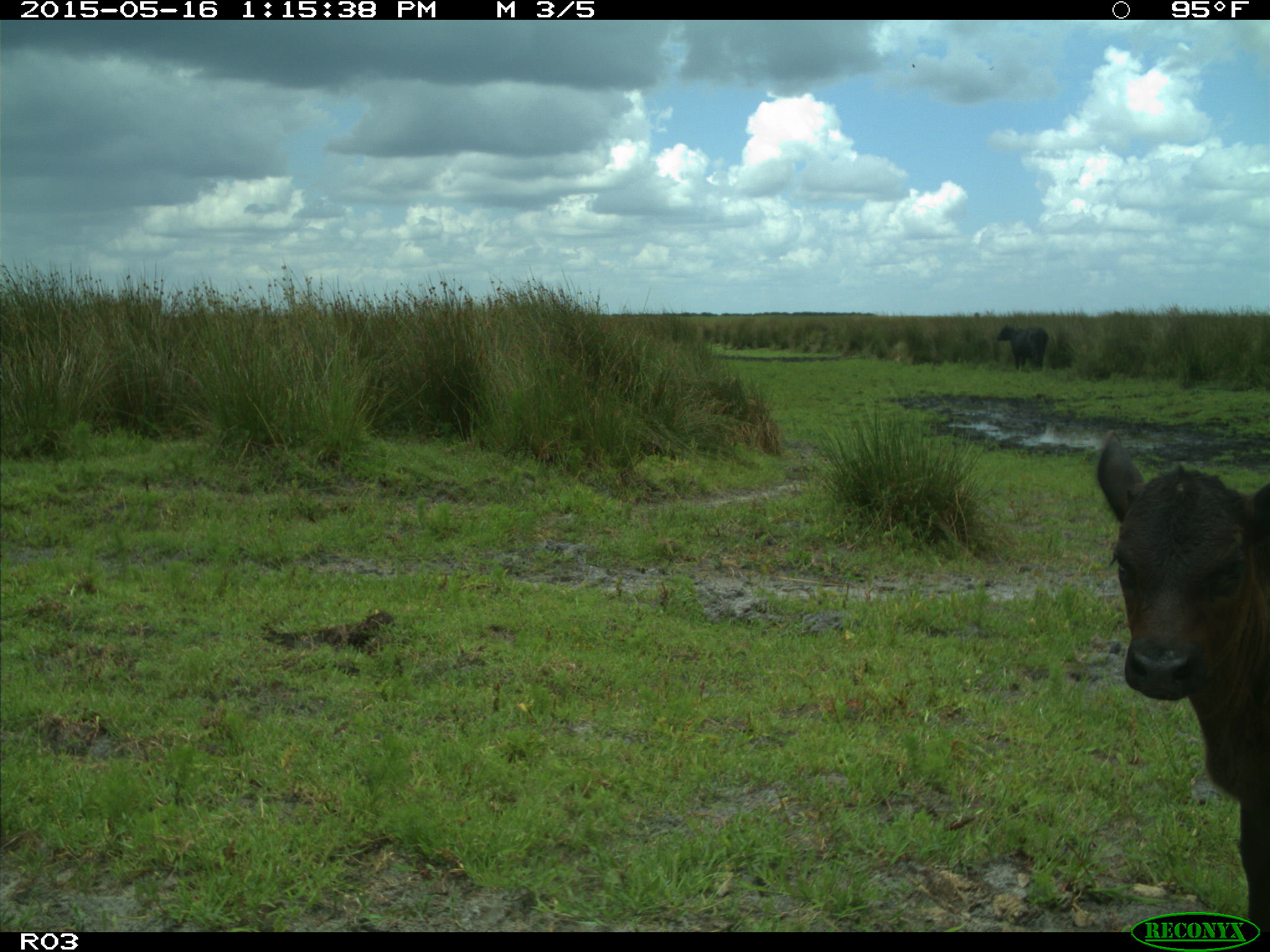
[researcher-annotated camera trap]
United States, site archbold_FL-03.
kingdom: Animalia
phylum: Chordata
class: Mammalia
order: Artiodactyla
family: Bovidae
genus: Bos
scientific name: Bos taurus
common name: domestic cow